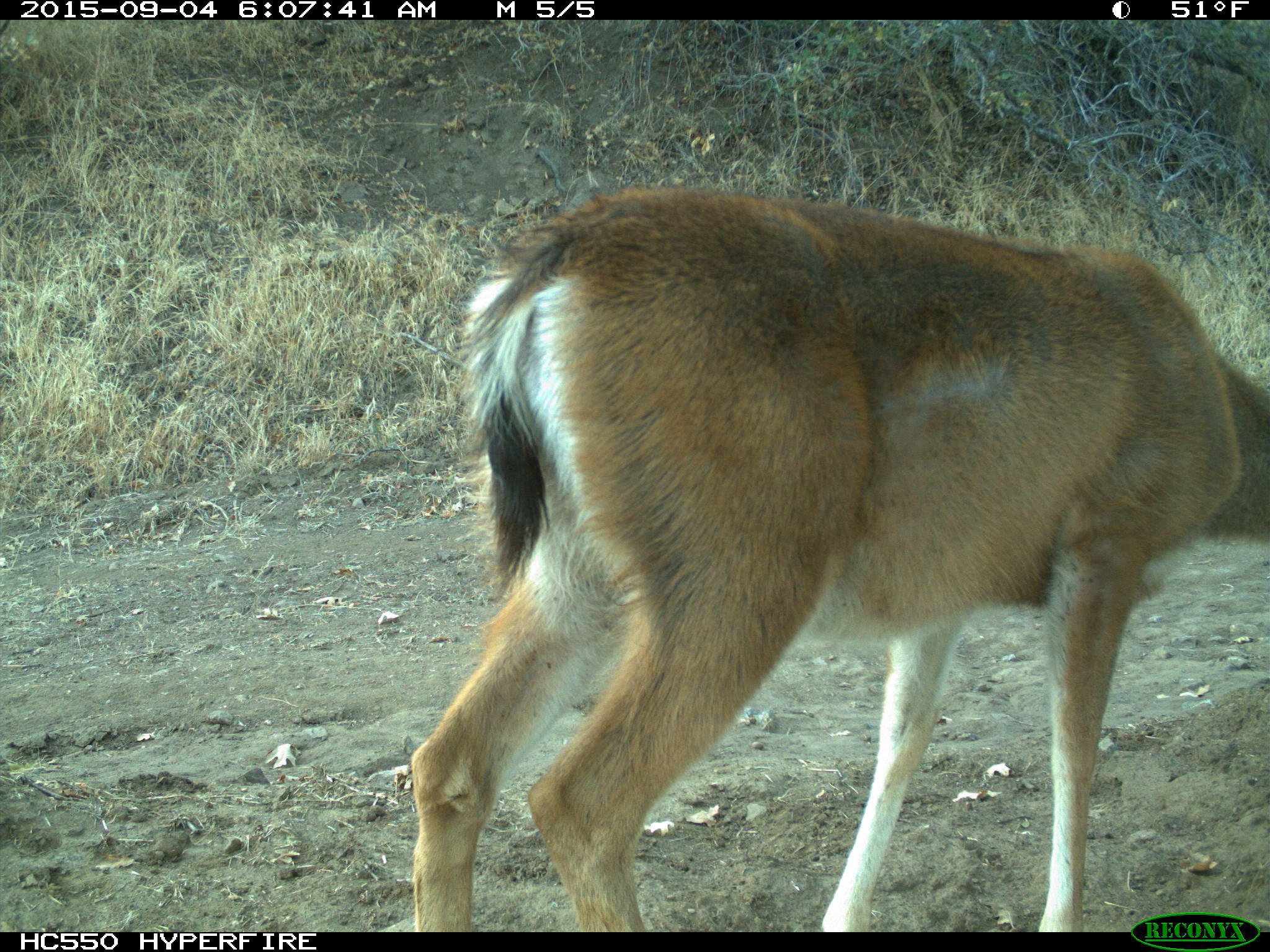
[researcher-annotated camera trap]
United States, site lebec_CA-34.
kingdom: Animalia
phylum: Chordata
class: Mammalia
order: Artiodactyla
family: Cervidae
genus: Odocoileus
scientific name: Odocoileus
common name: deer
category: unidentified deer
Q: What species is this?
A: Unidentified deer (deer) (Odocoileus).